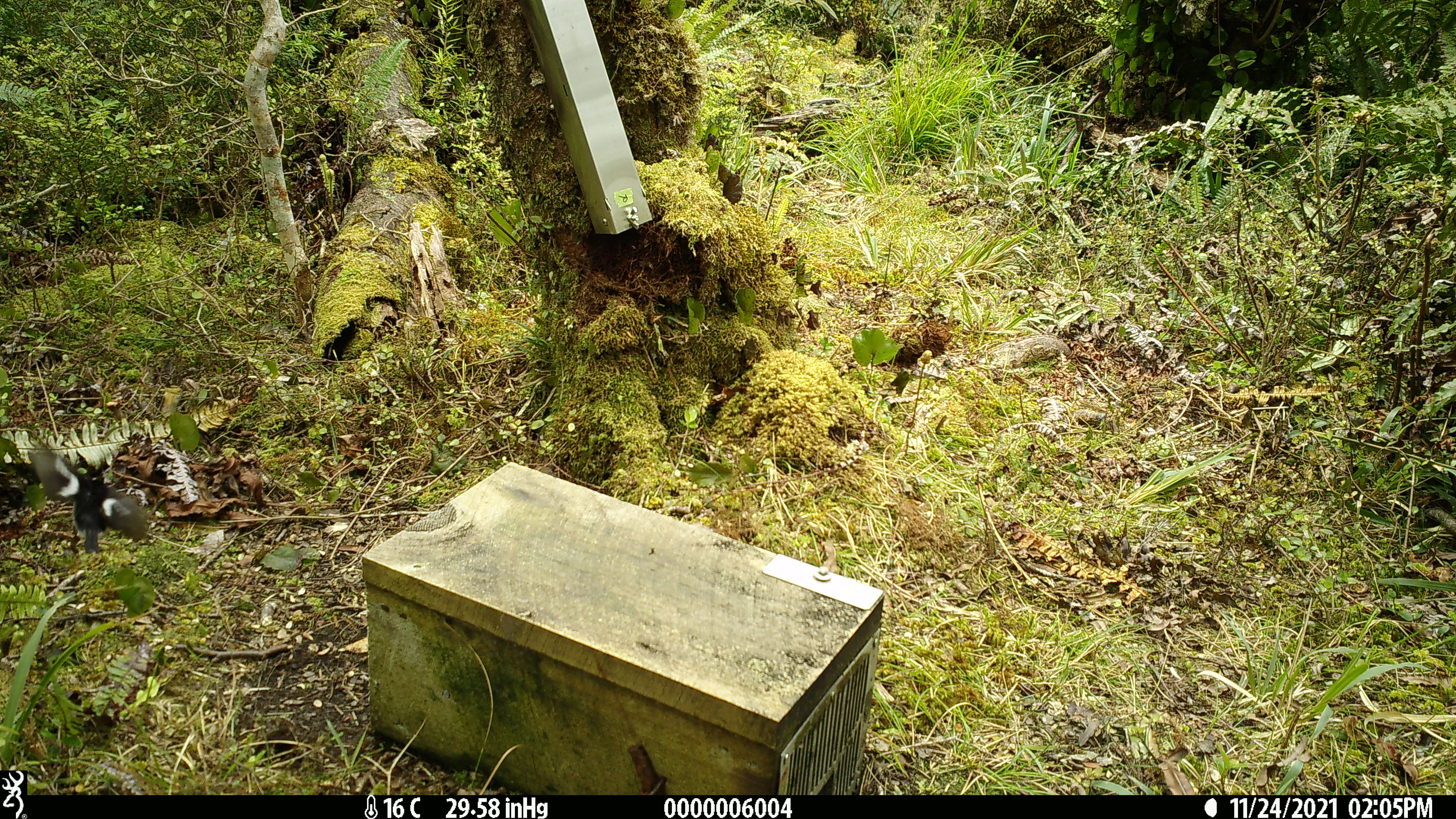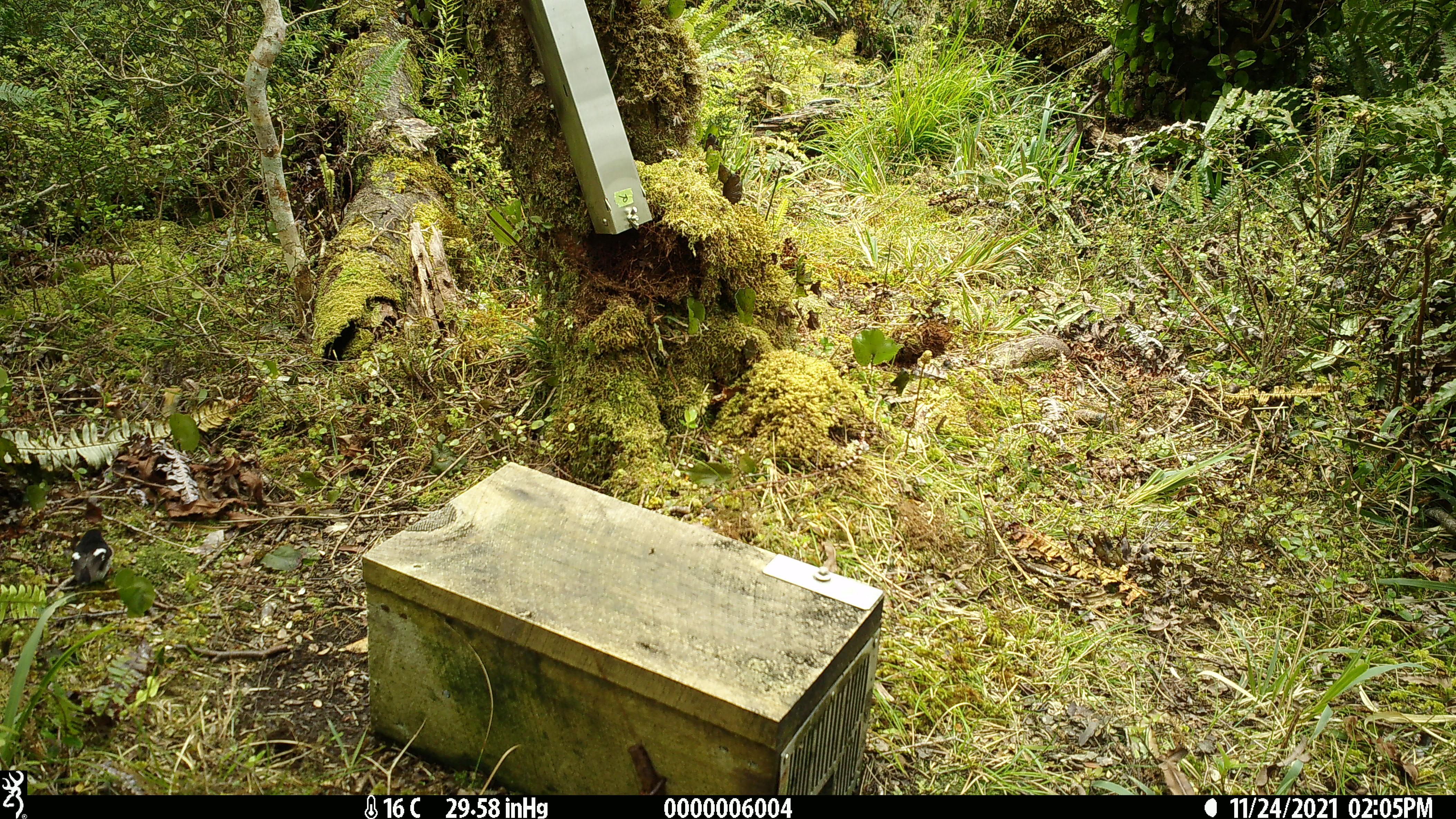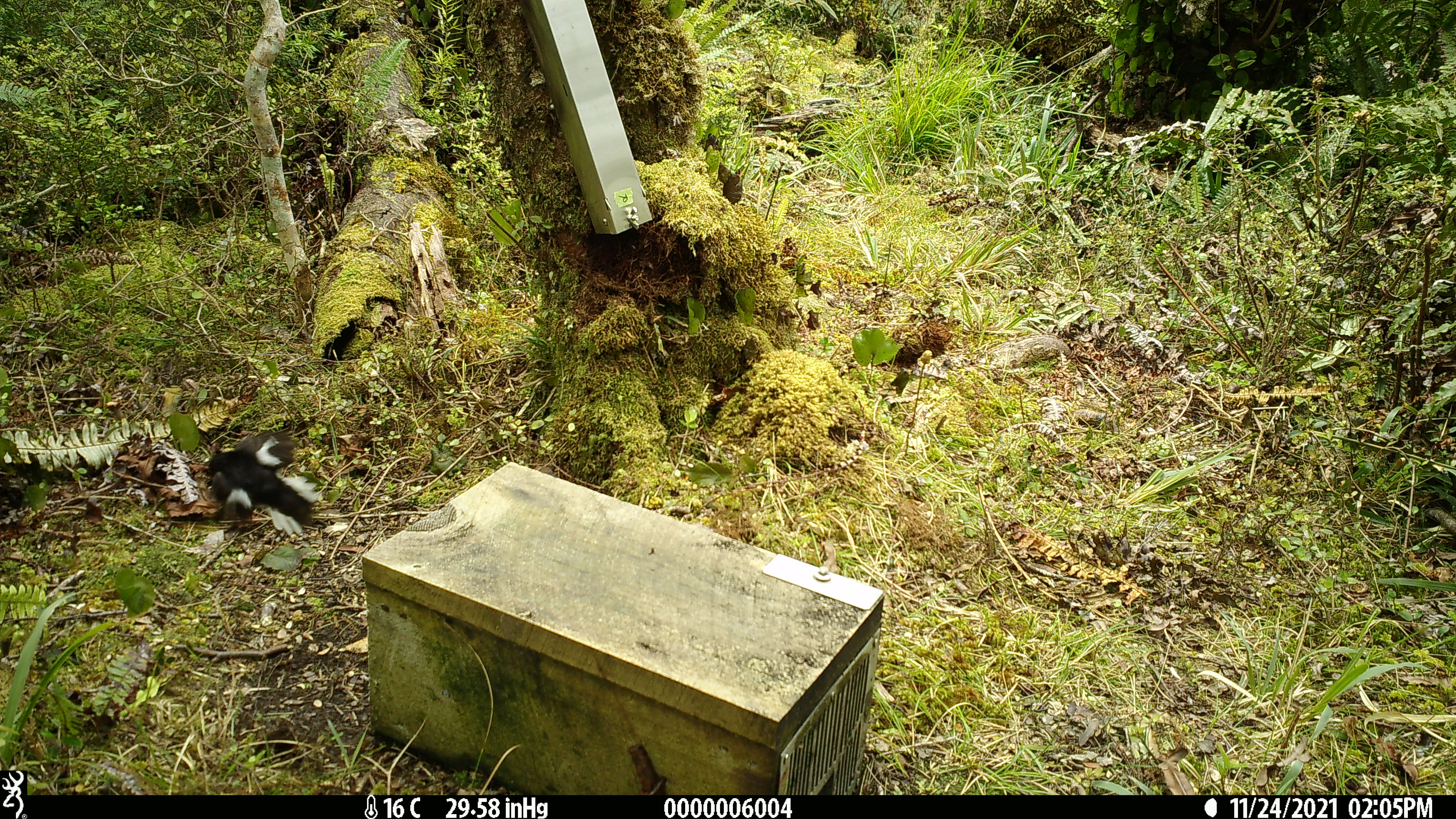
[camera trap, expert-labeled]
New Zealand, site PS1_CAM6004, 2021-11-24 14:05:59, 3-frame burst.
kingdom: Animalia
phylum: Chordata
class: Aves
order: Passeriformes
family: Petroicidae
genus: Petroica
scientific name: Petroica macrocephala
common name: tomtit